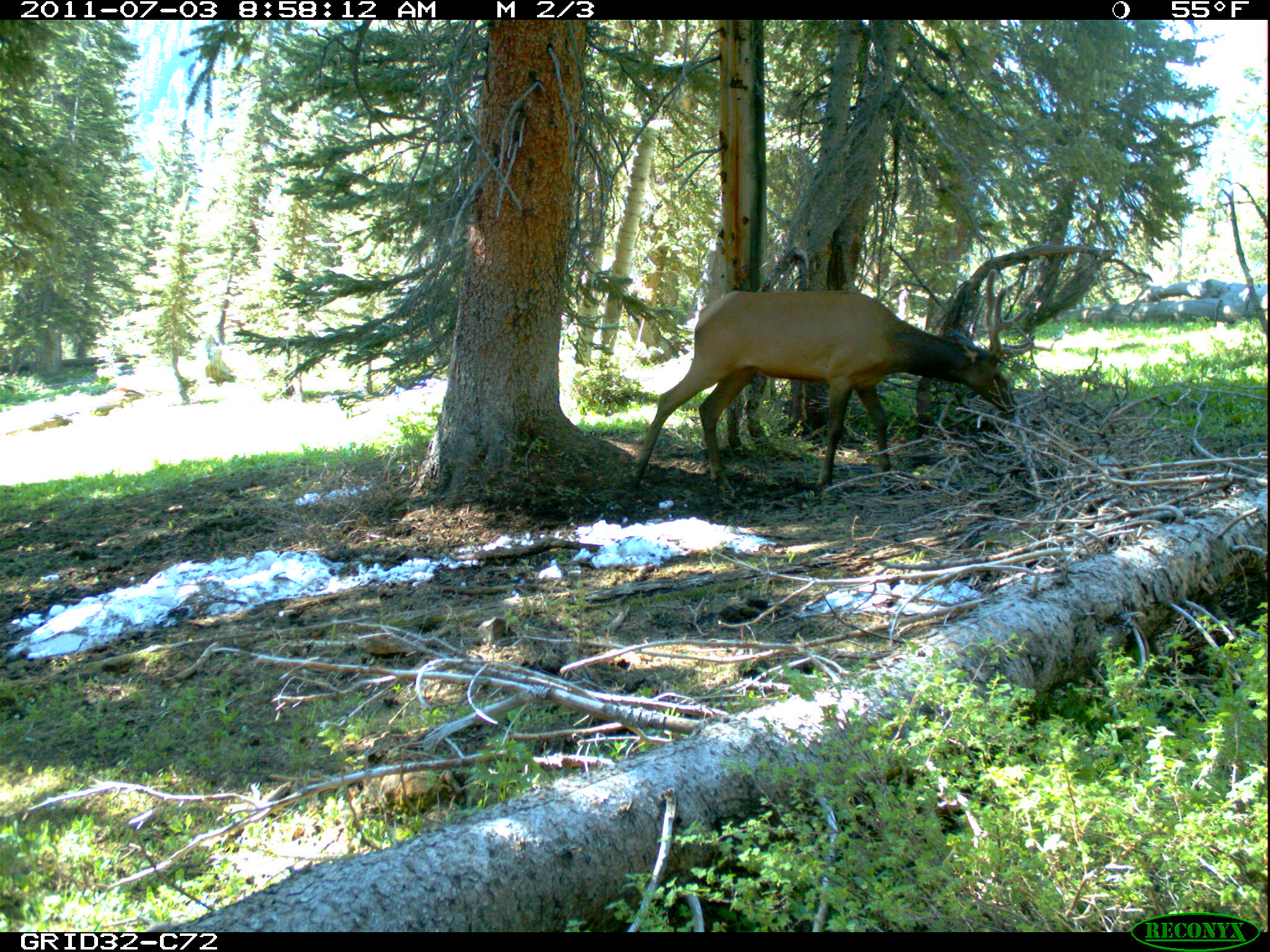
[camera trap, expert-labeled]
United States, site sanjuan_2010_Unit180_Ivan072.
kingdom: Animalia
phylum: Chordata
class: Mammalia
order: Artiodactyla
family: Cervidae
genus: Cervus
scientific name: Cervus elaphus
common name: red deer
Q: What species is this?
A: Cervus elaphus (red deer).